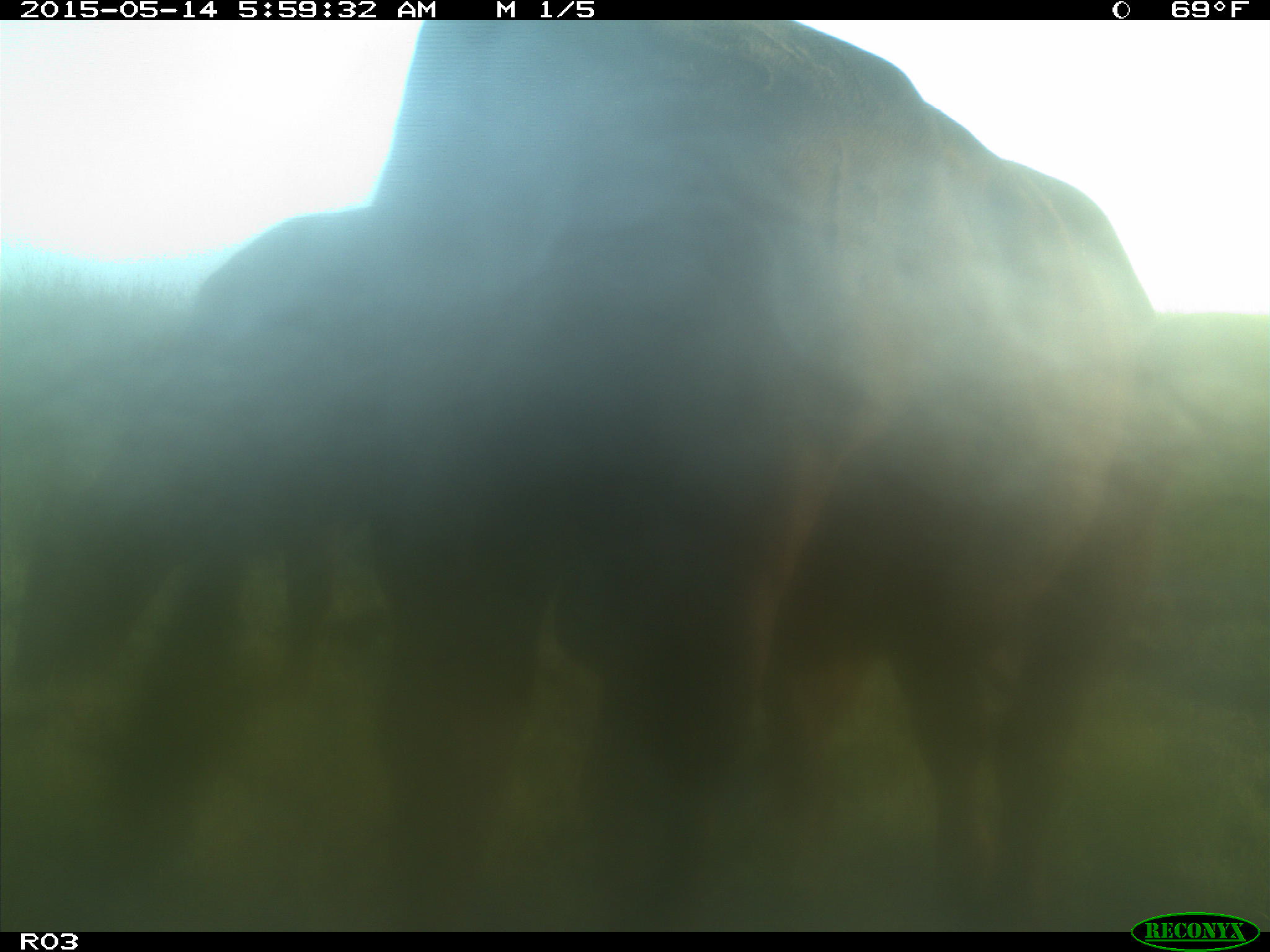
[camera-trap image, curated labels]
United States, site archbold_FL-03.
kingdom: Animalia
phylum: Chordata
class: Mammalia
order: Artiodactyla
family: Bovidae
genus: Bos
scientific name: Bos taurus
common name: domestic cow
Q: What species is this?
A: Bos taurus (domestic cow).